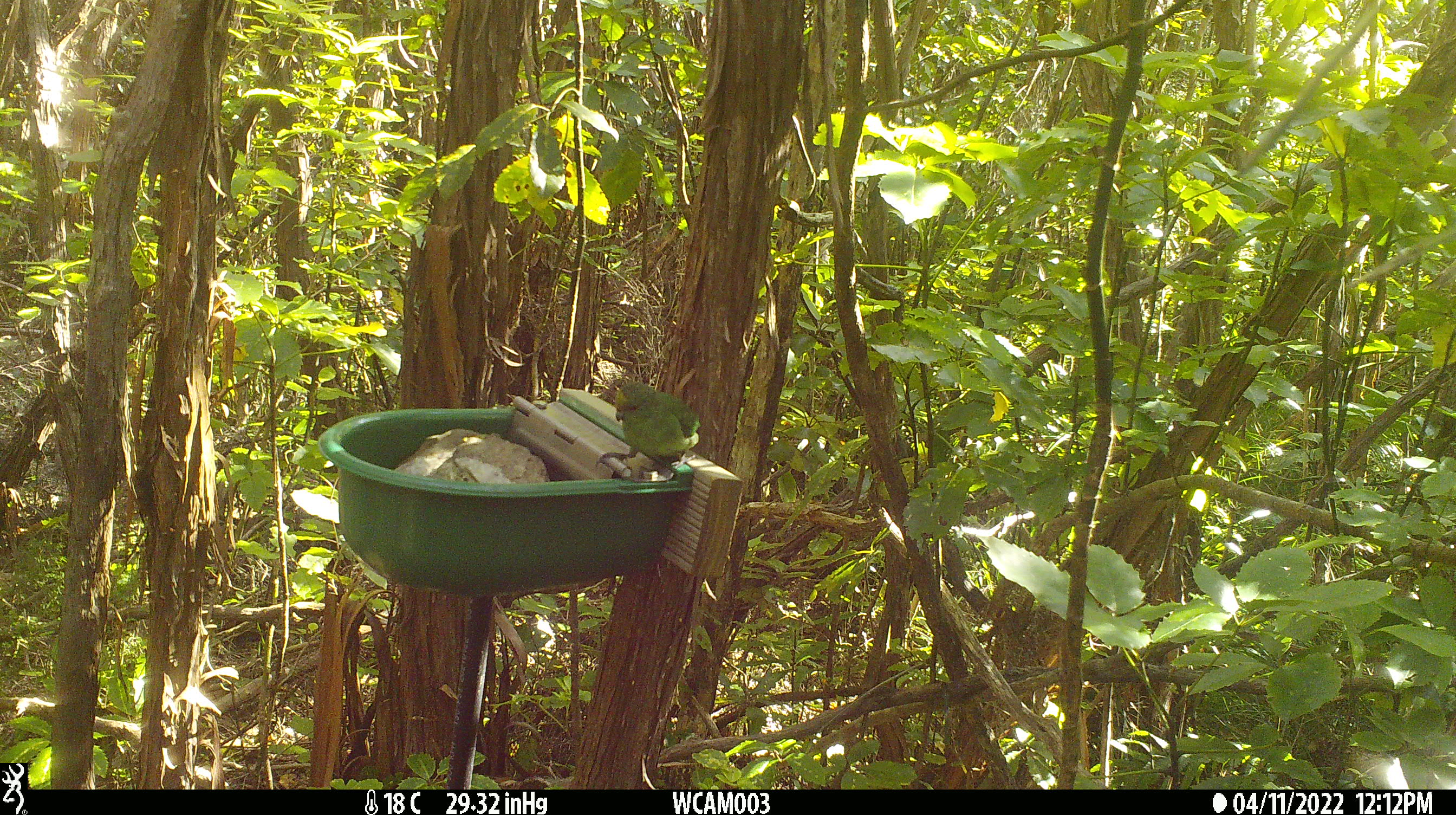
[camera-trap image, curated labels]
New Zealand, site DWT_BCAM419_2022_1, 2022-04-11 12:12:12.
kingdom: Animalia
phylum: Chordata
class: Aves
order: Psittaciformes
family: Psittaculidae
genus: Cyanoramphus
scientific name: Cyanoramphus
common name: parakeet